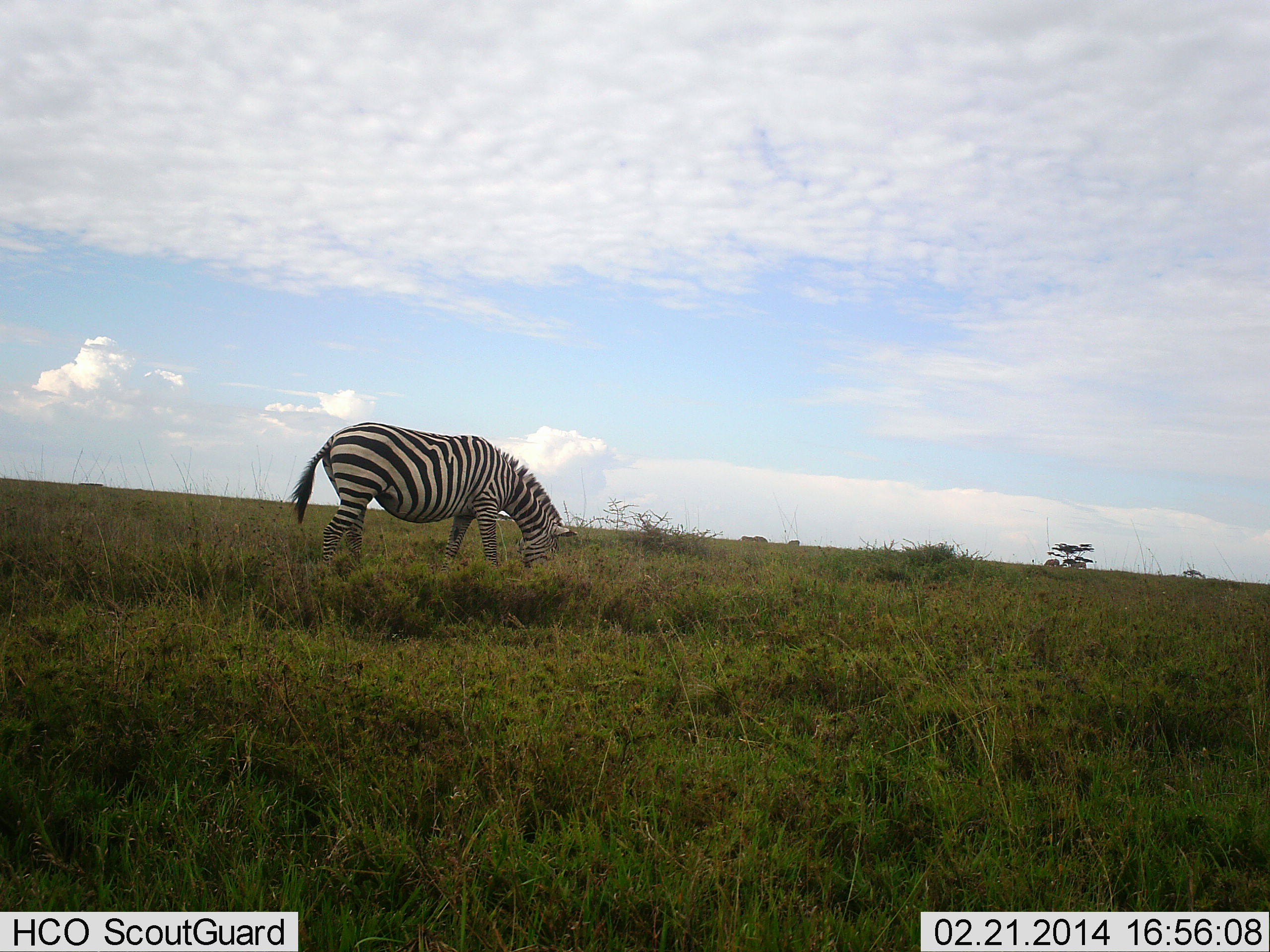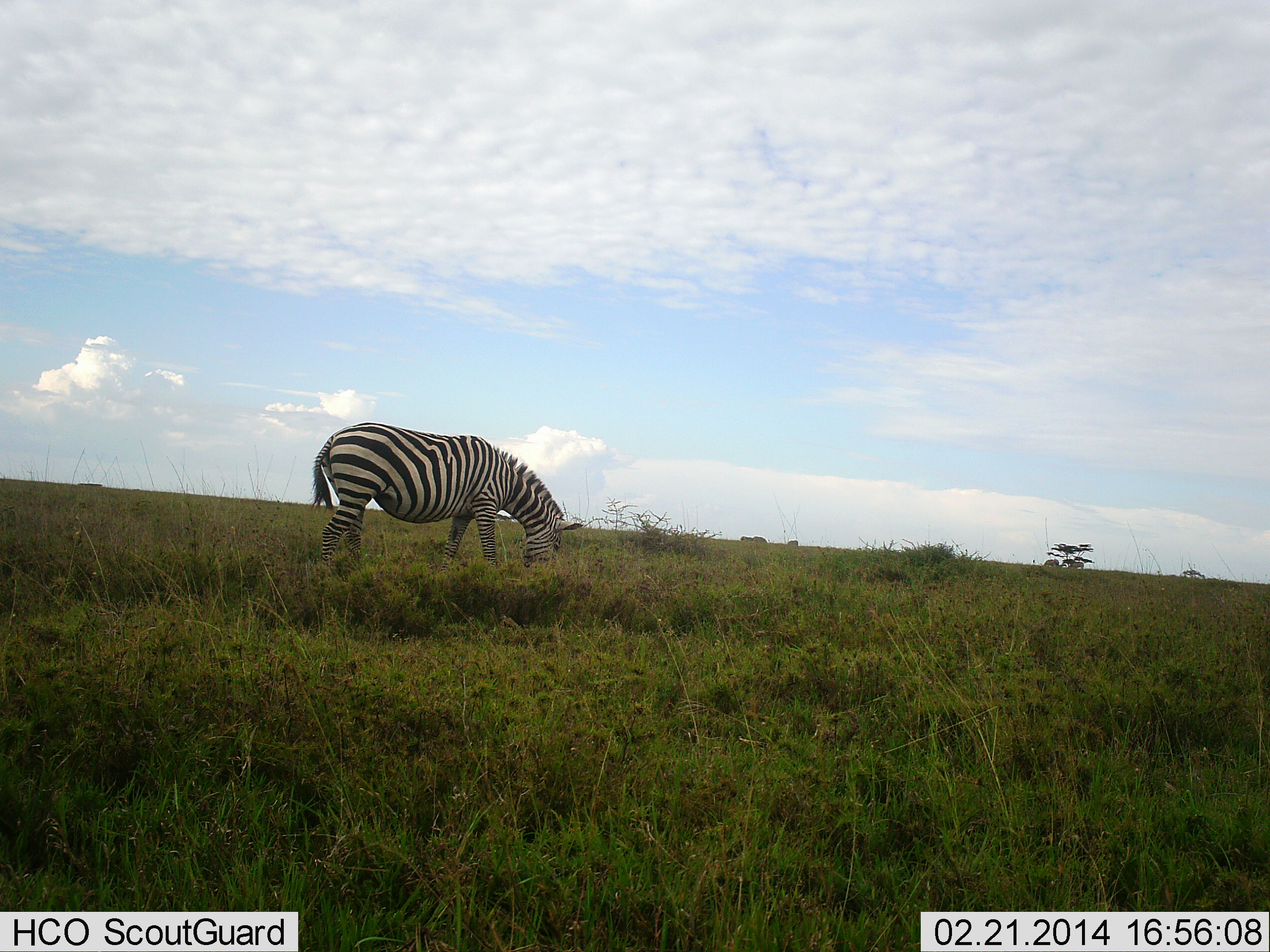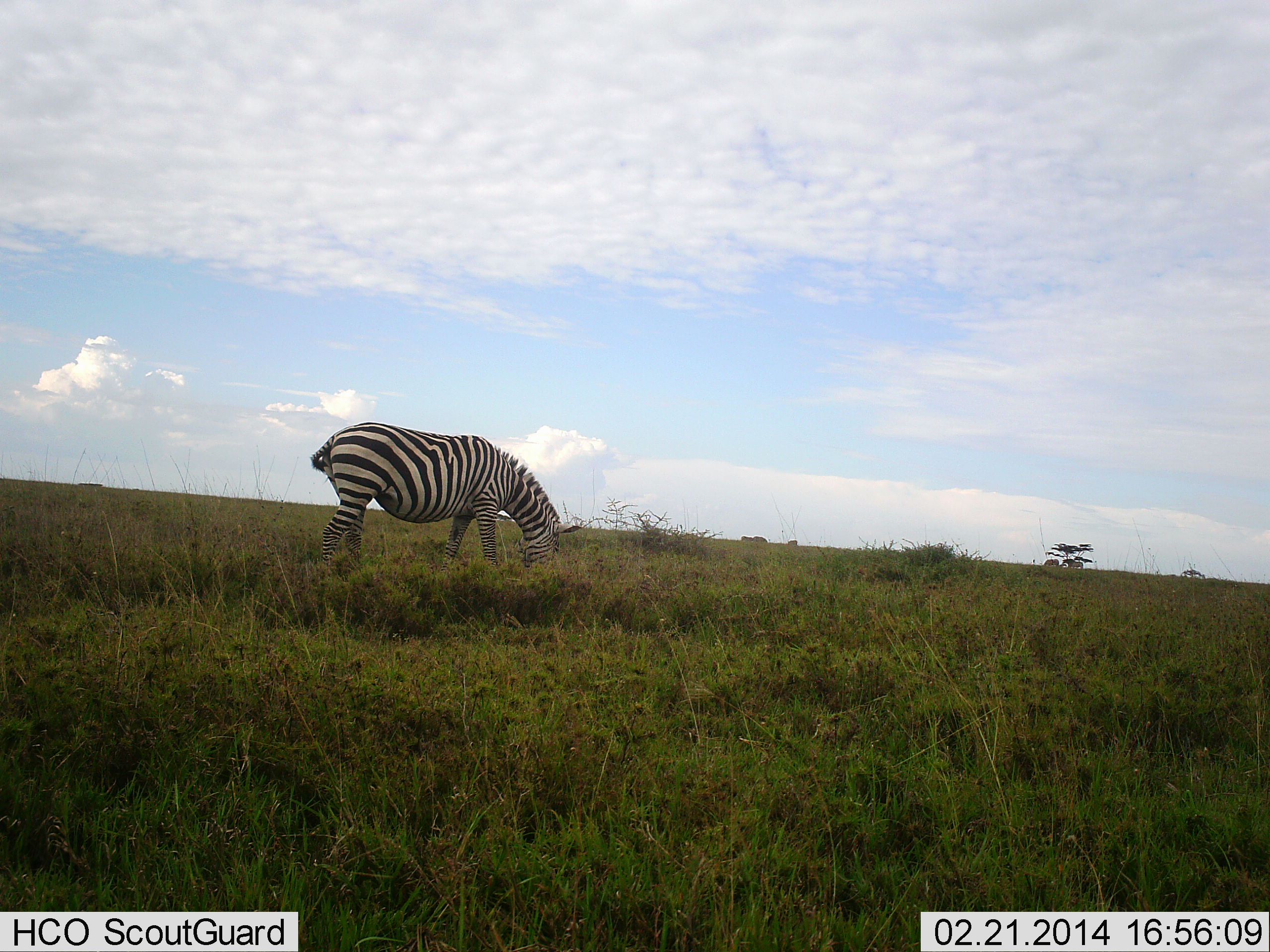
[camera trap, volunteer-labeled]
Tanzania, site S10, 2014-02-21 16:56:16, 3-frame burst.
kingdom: Animalia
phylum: Chordata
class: Mammalia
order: Perissodactyla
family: Equidae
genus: Equus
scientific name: Equus quagga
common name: plains zebra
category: zebra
Zebra (plains zebra) (Equus quagga), count 1. Behavior (volunteer vote fractions): standing 20%, resting 0%, moving 0%, interacting 0%. Young present (vote fraction): 0%. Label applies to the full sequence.